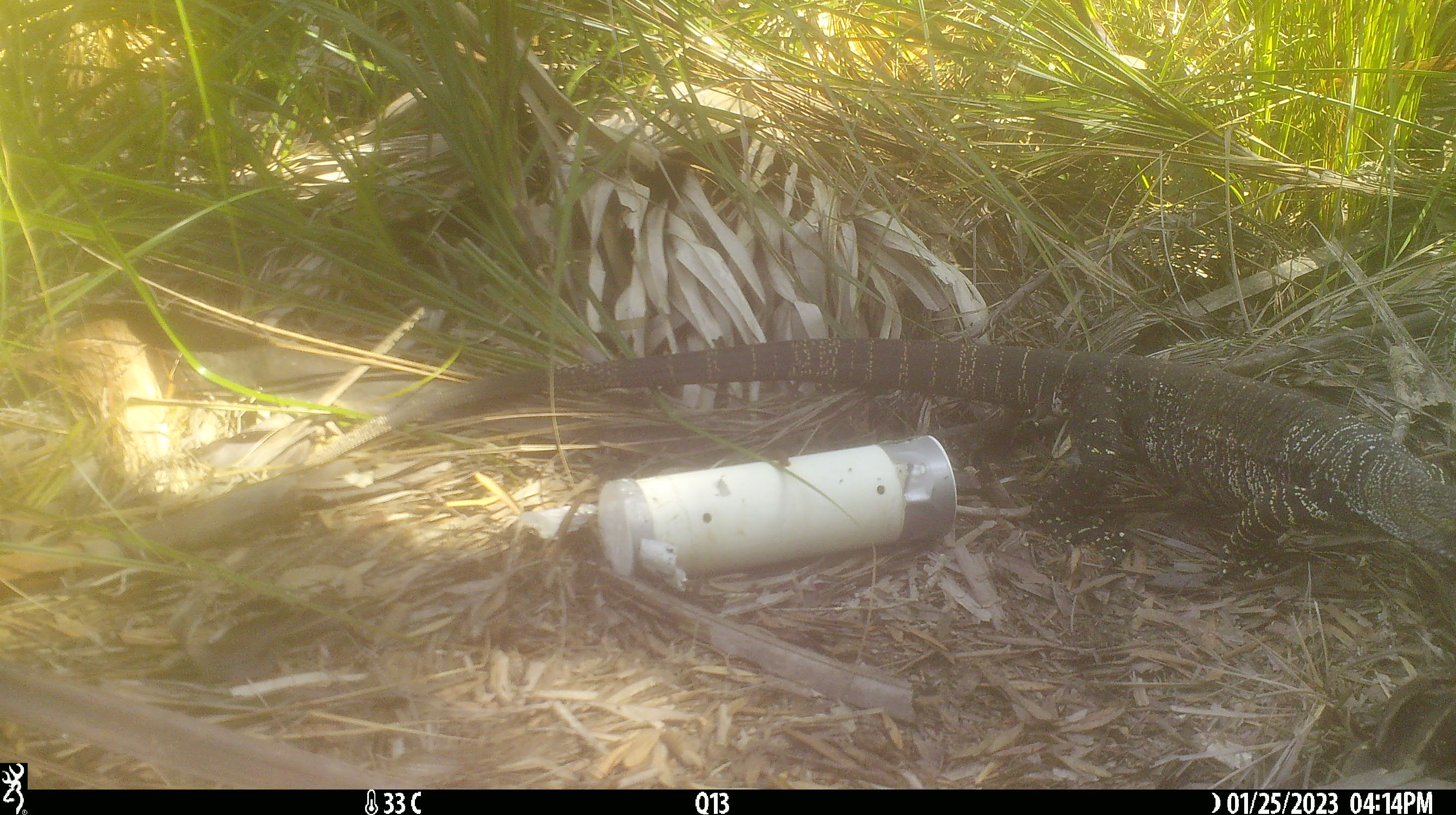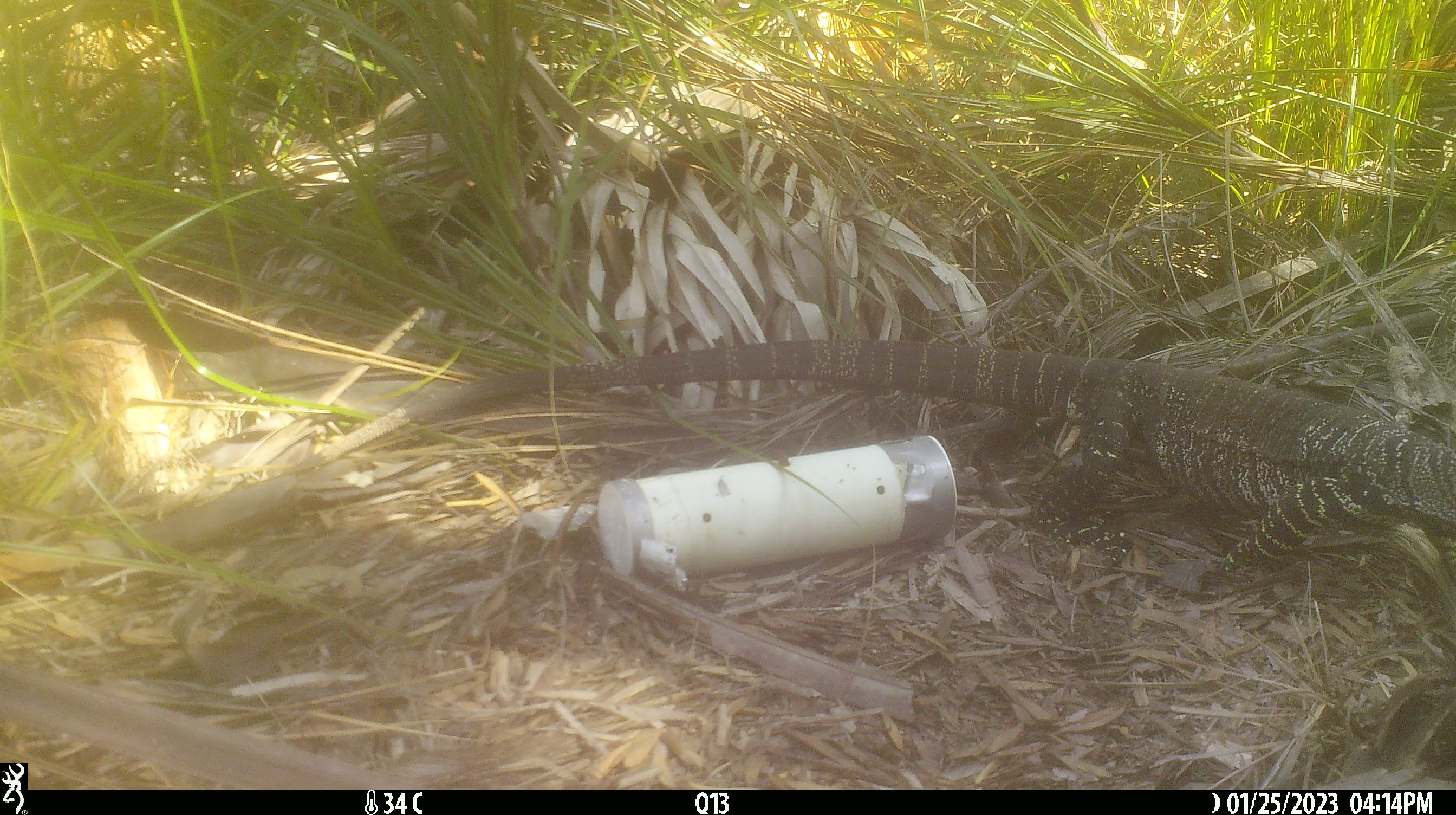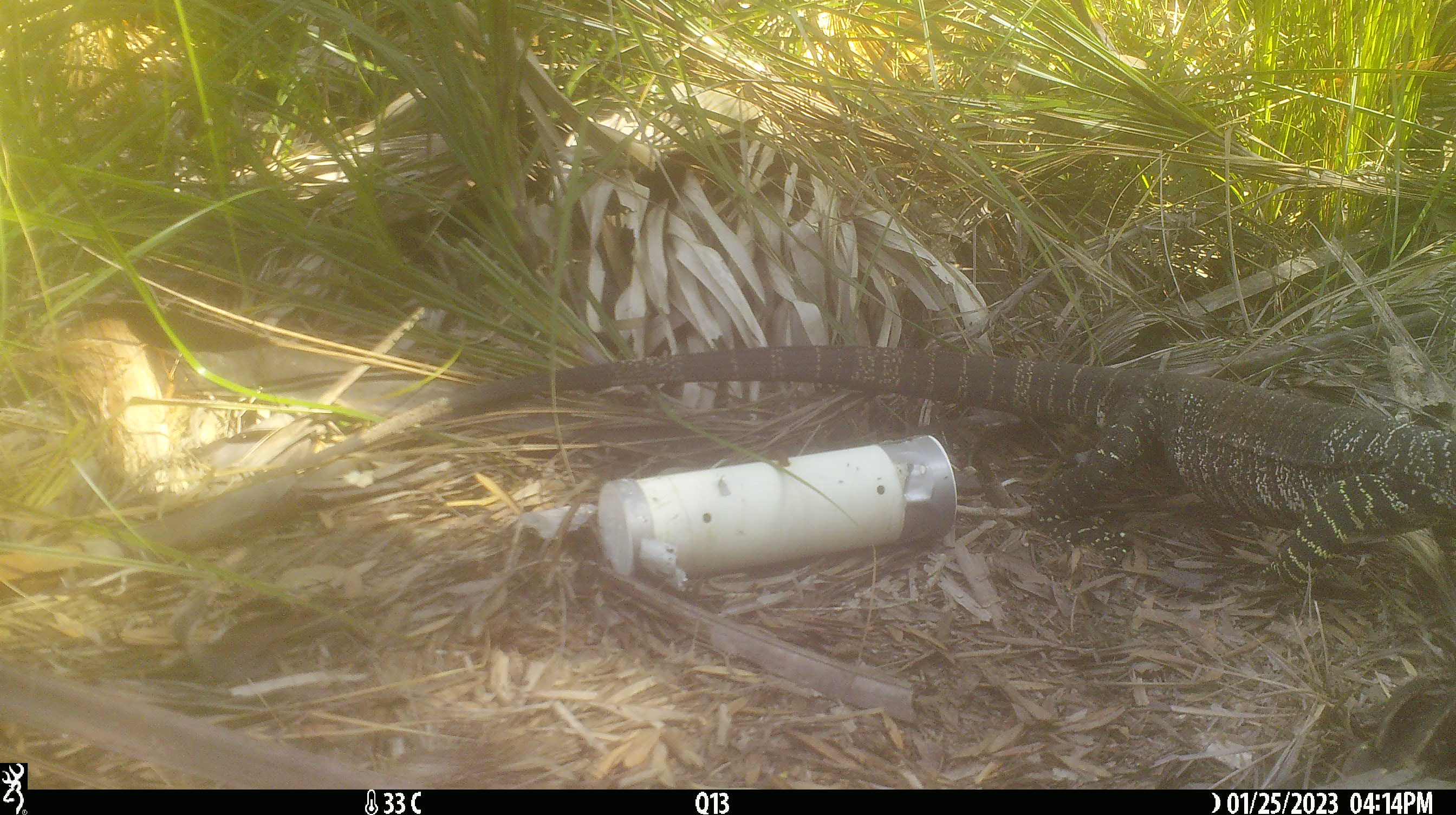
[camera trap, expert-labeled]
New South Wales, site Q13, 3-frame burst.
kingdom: Animalia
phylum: Chordata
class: Reptilia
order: Squamata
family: Varanidae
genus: Varanus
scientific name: Varanus varius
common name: lace monitor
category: goanna